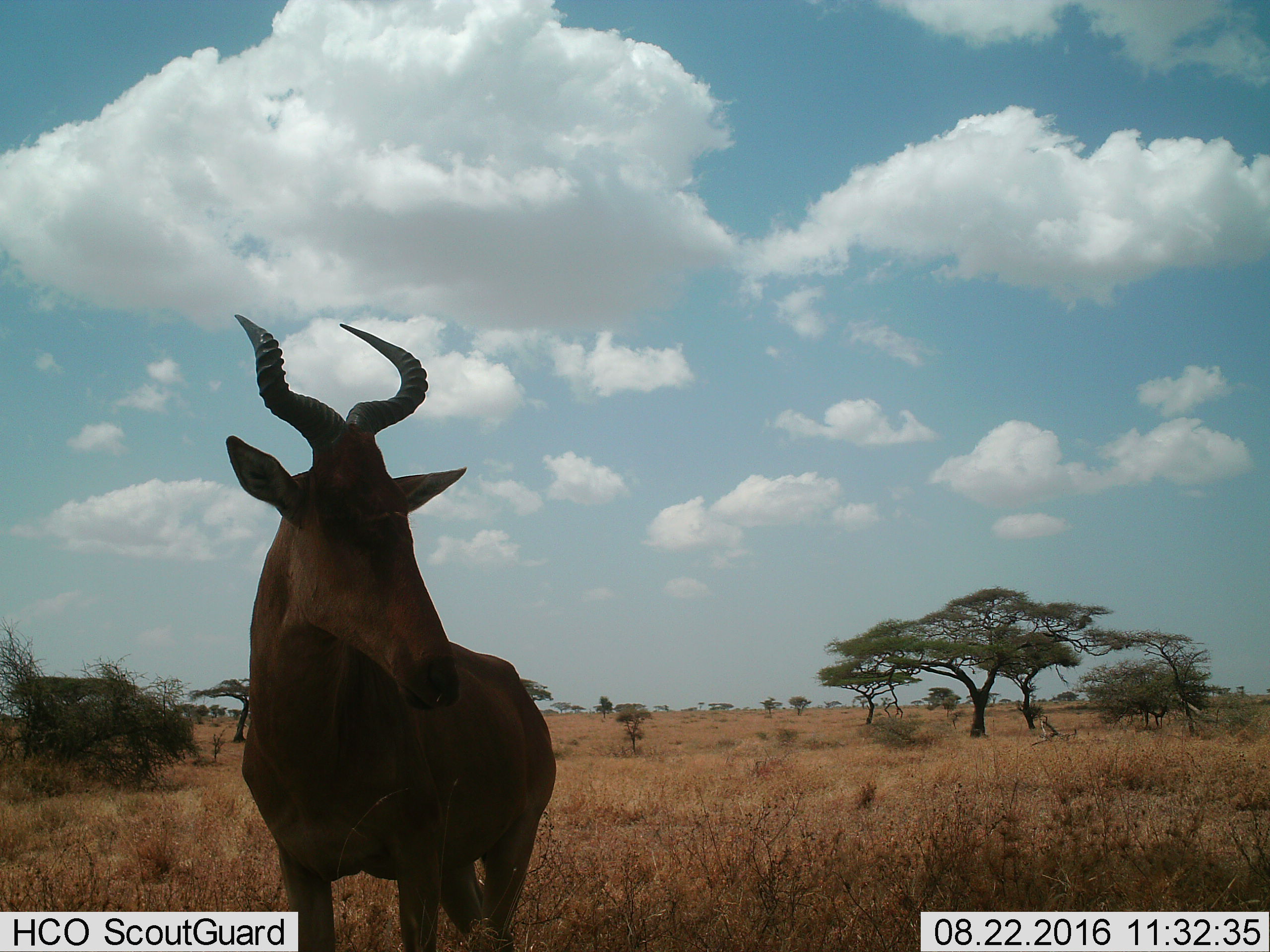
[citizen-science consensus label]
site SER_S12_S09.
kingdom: Animalia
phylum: Chordata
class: Mammalia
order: Artiodactyla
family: Bovidae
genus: Alcelaphus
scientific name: Alcelaphus buselaphus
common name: hartebeest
Hartebeest (Alcelaphus buselaphus), count 1. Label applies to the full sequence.